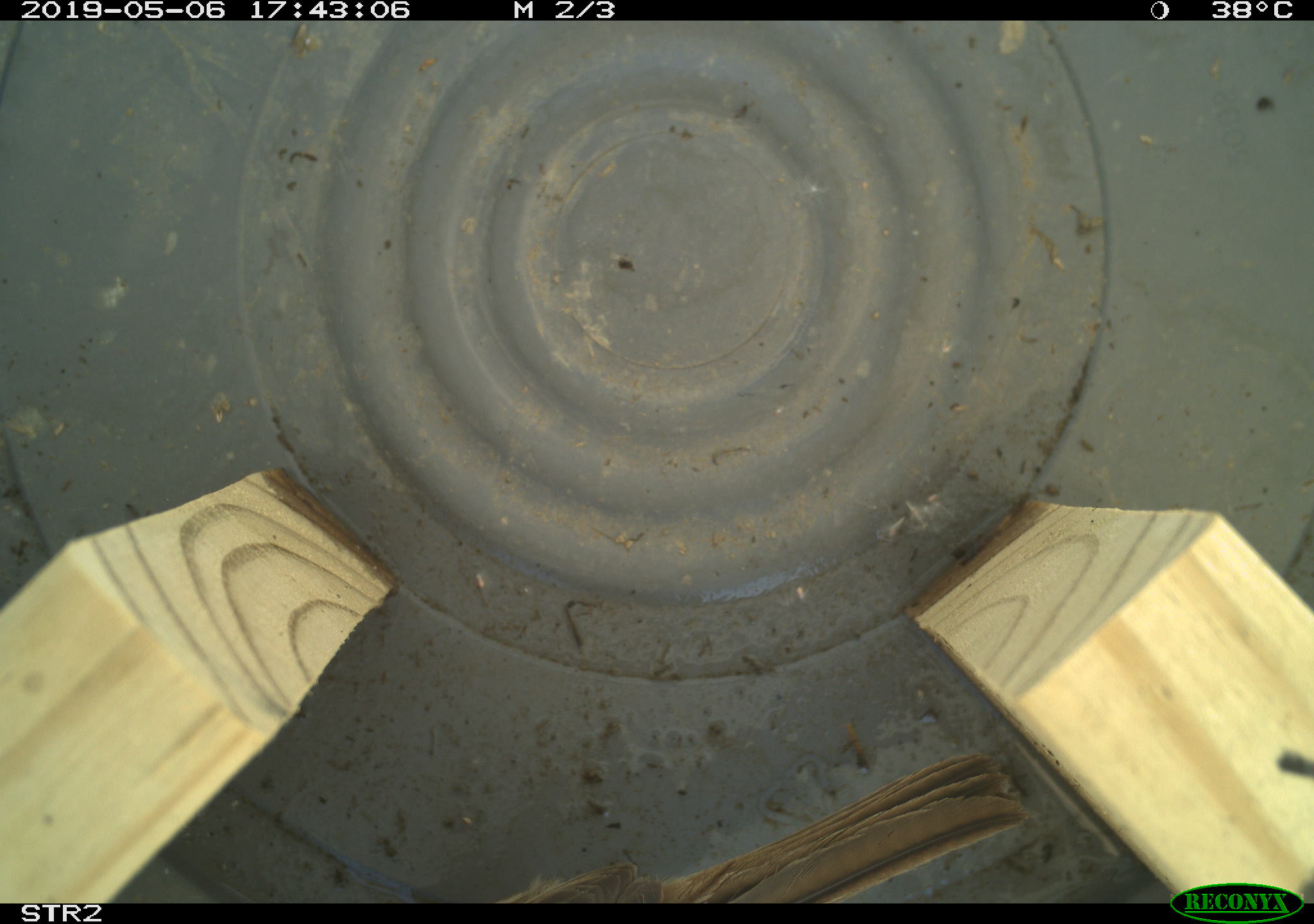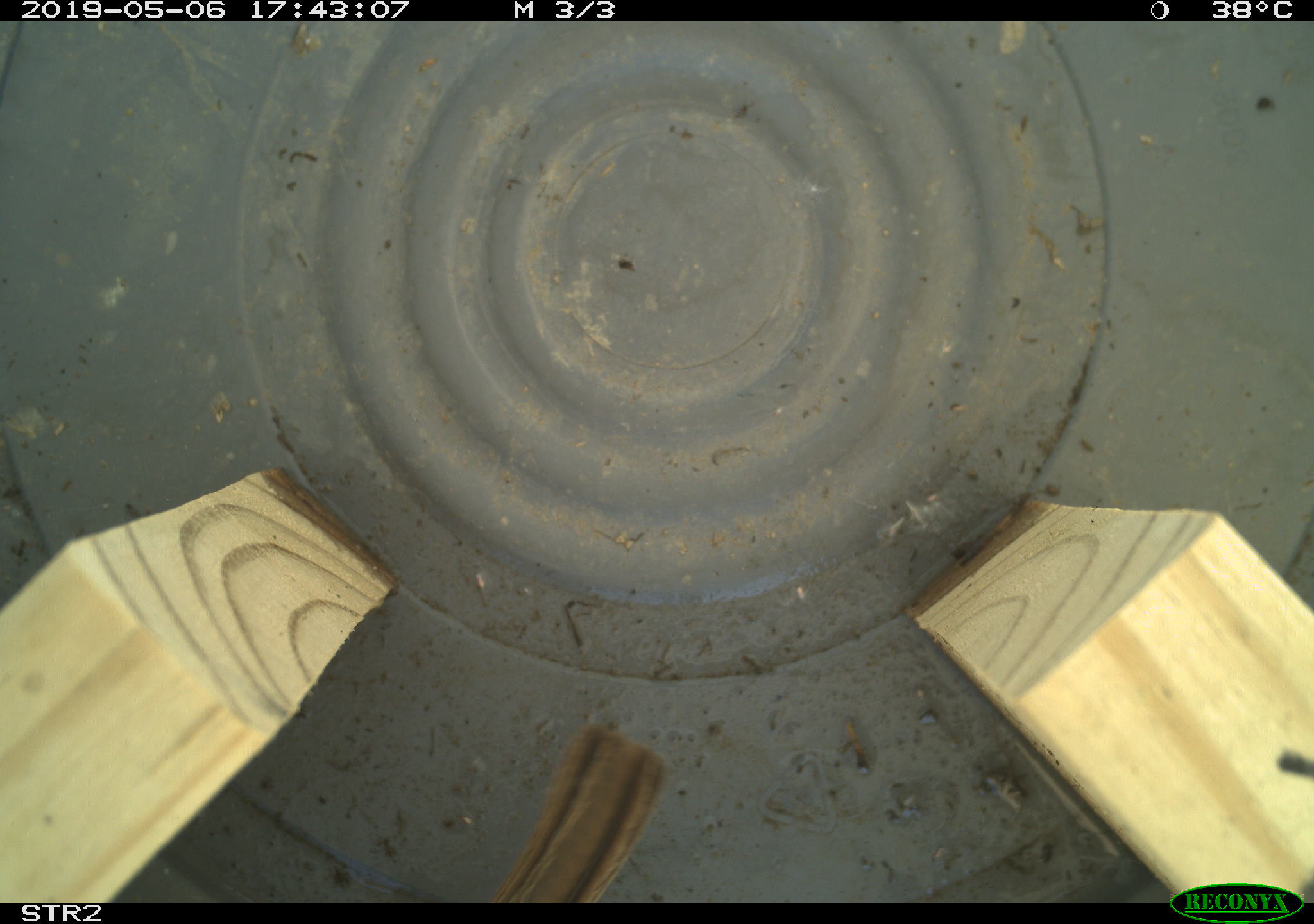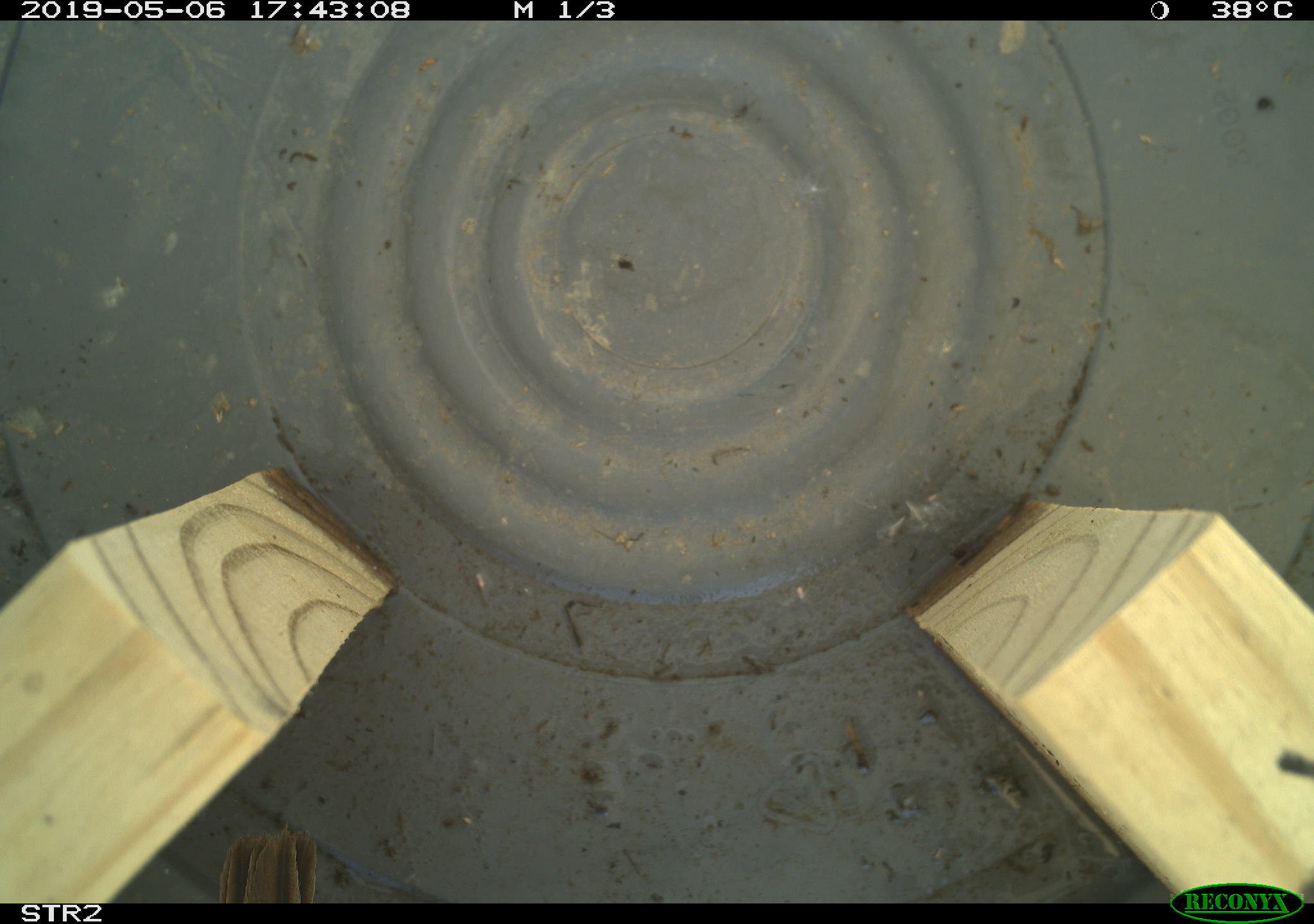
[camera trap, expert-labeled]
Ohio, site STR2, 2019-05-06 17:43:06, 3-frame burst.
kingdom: Animalia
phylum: Chordata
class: Aves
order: Passeriformes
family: Passerellidae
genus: Melospiza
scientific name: Melospiza melodia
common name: song sparrow